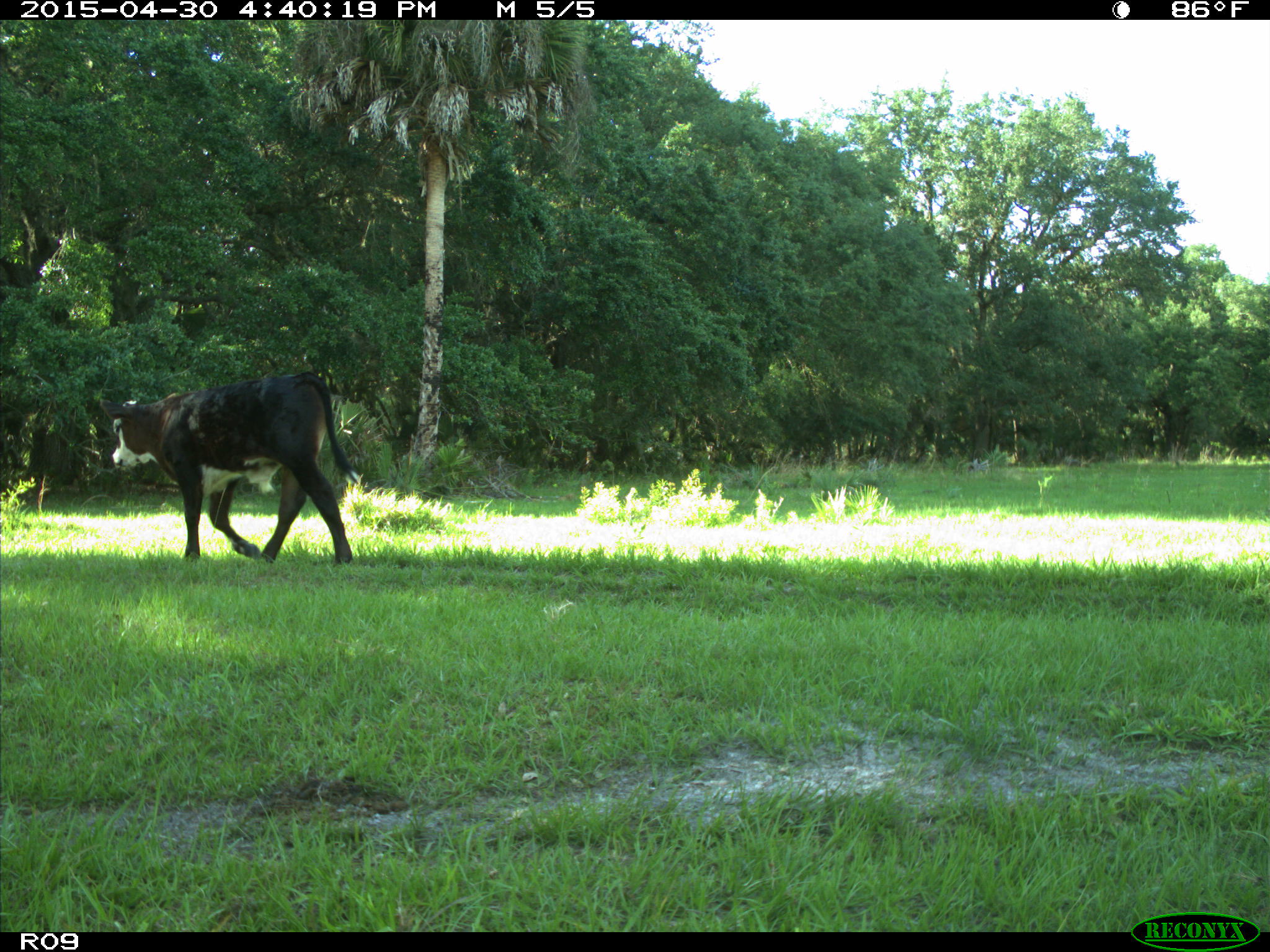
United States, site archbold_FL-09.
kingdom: Animalia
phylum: Chordata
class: Mammalia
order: Artiodactyla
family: Bovidae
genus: Bos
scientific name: Bos taurus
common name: domestic cow